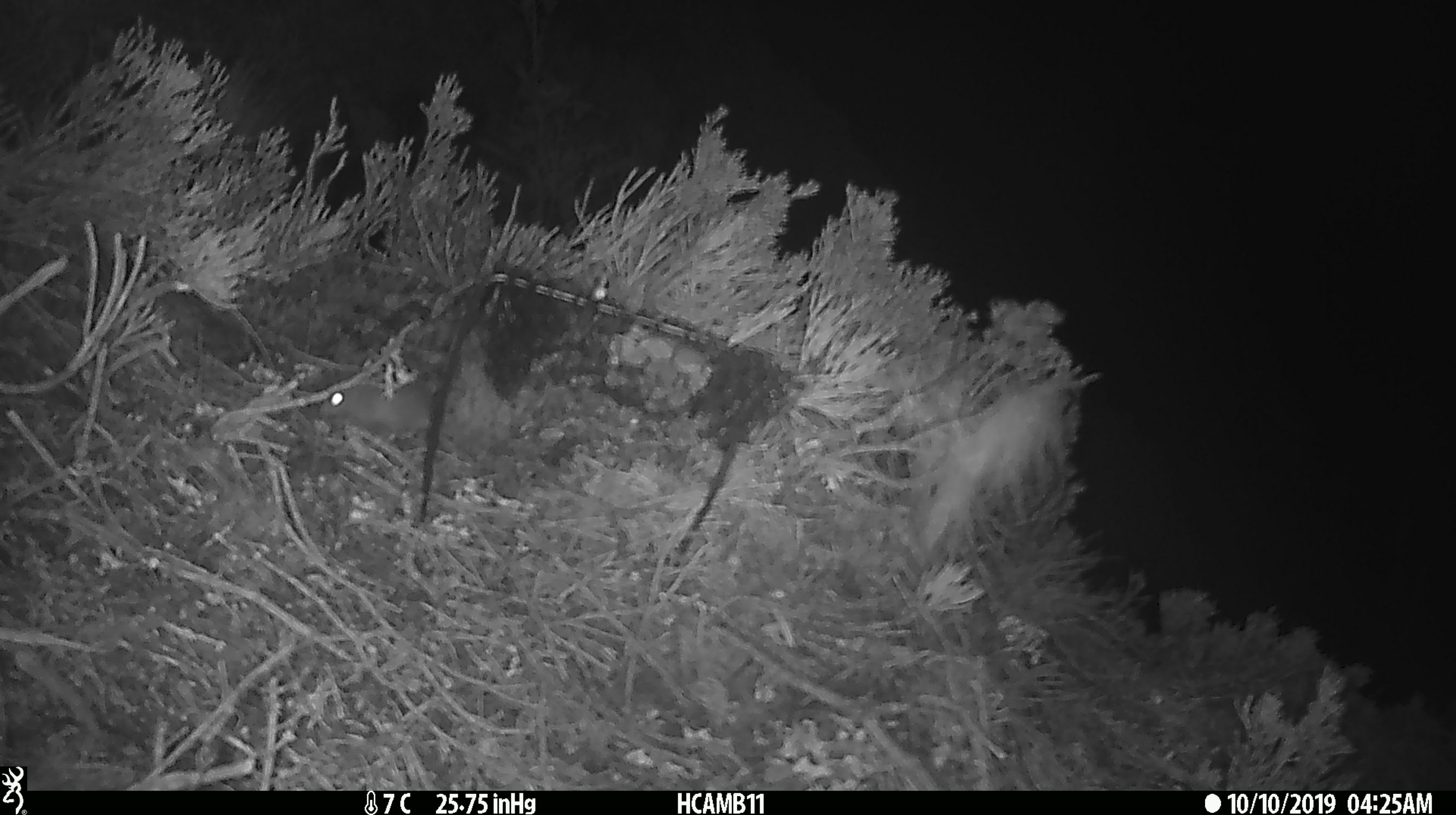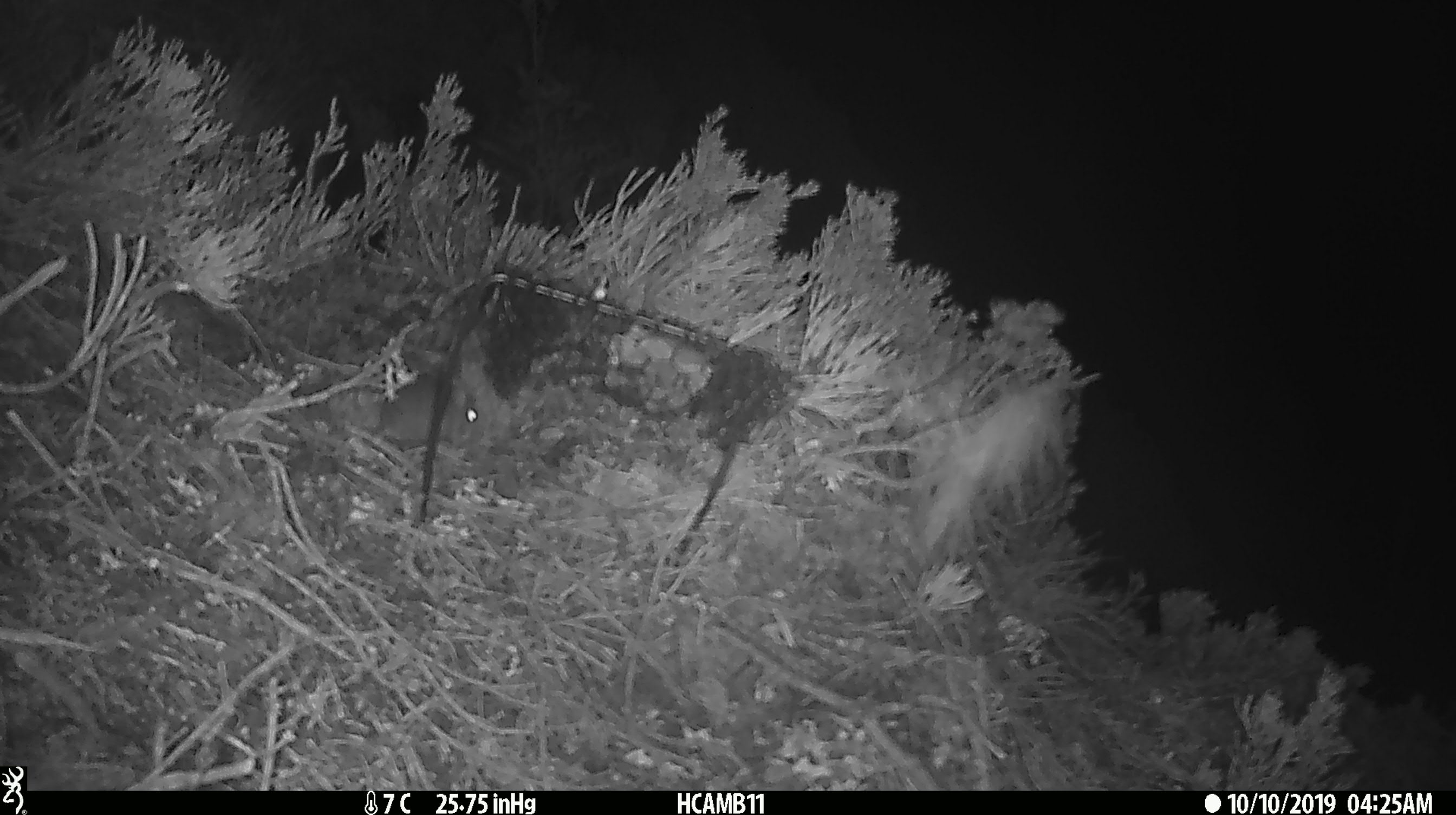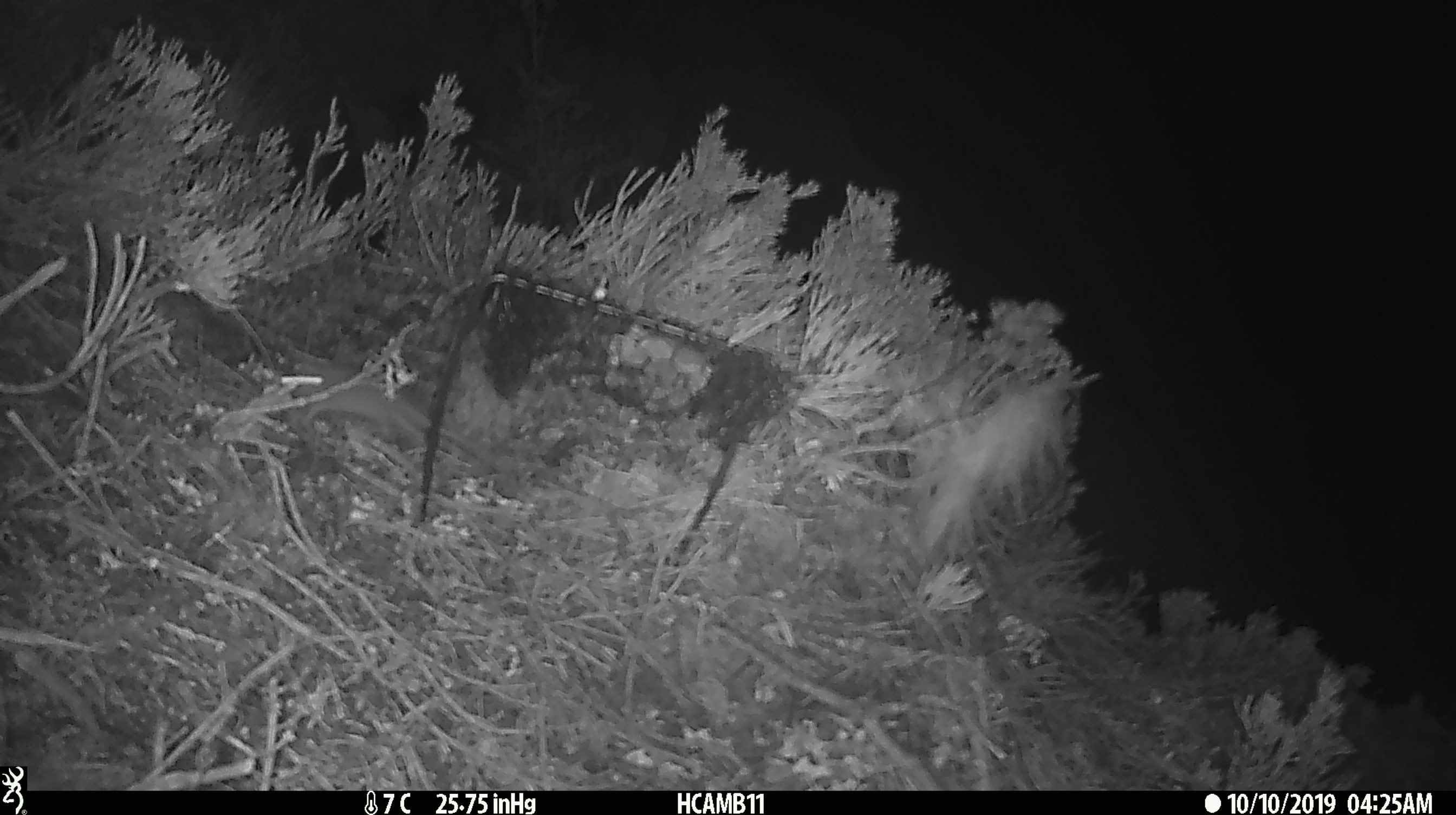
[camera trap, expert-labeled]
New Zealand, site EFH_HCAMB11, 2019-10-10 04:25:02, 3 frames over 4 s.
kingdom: Animalia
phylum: Chordata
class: Mammalia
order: Rodentia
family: Muridae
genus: Mus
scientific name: Mus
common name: mouse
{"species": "mouse (Mus)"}